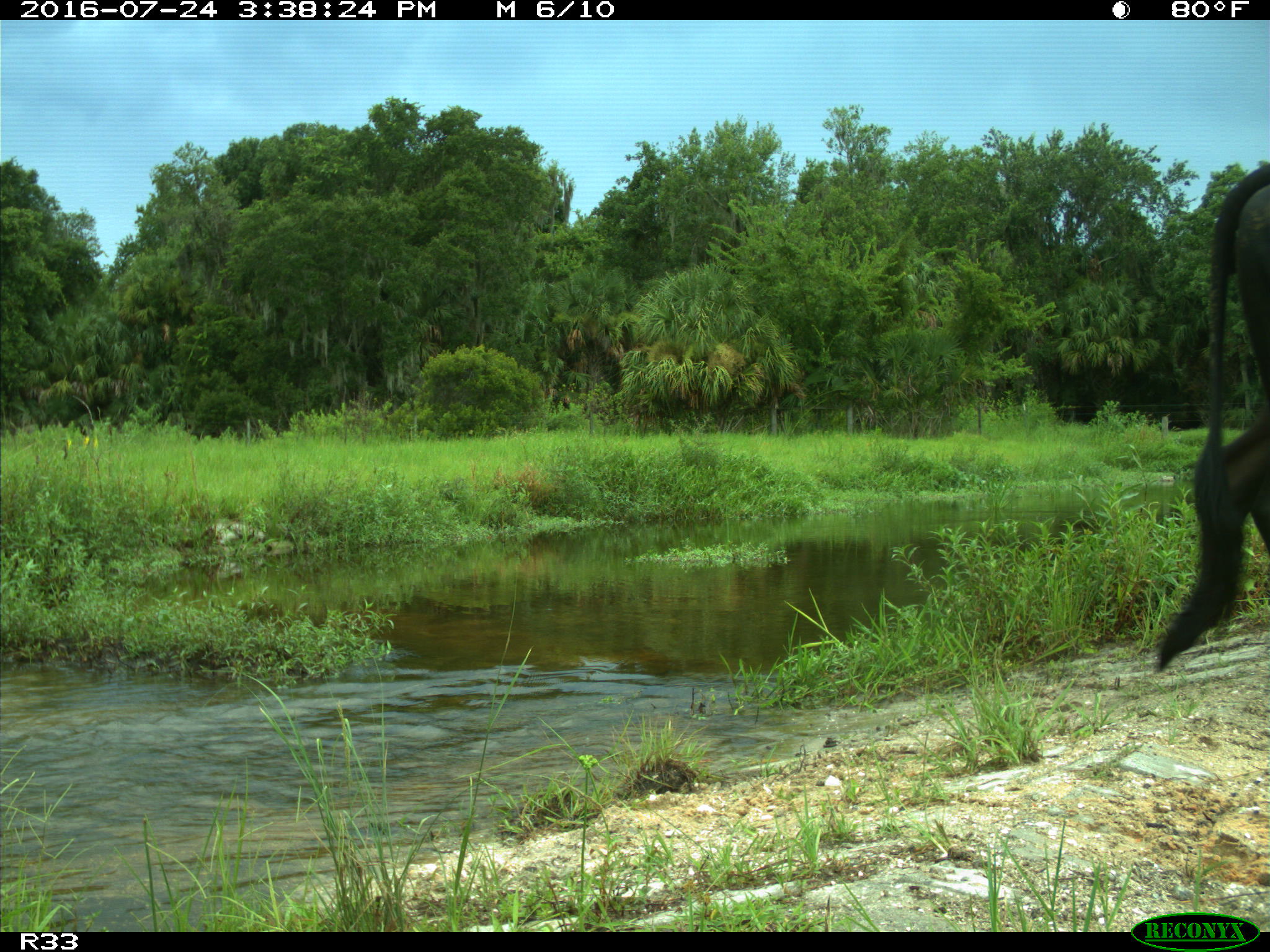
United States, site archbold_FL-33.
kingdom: Animalia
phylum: Chordata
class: Mammalia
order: Artiodactyla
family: Bovidae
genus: Bos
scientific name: Bos taurus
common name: domestic cow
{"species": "Bos taurus (domestic cow)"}